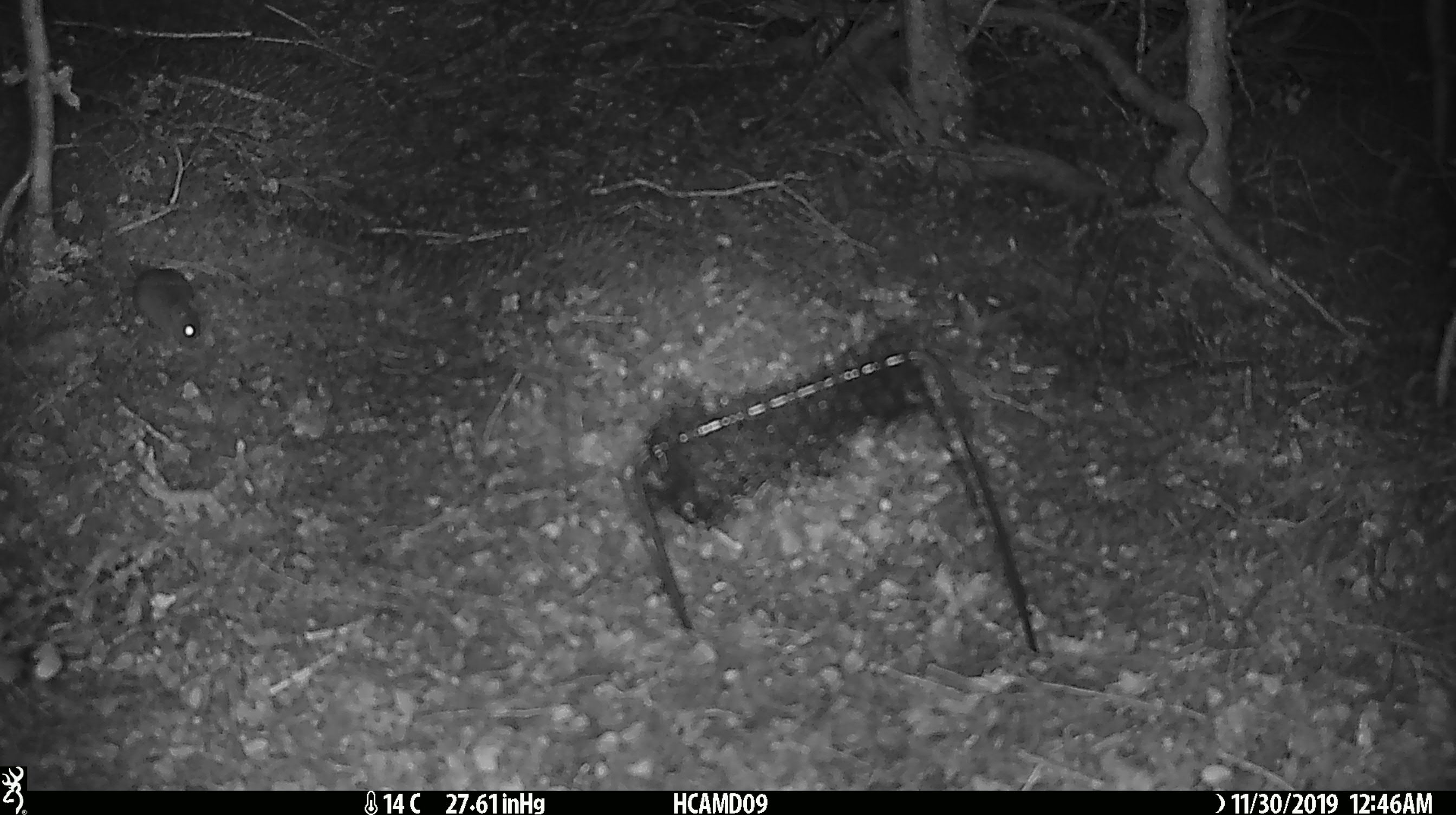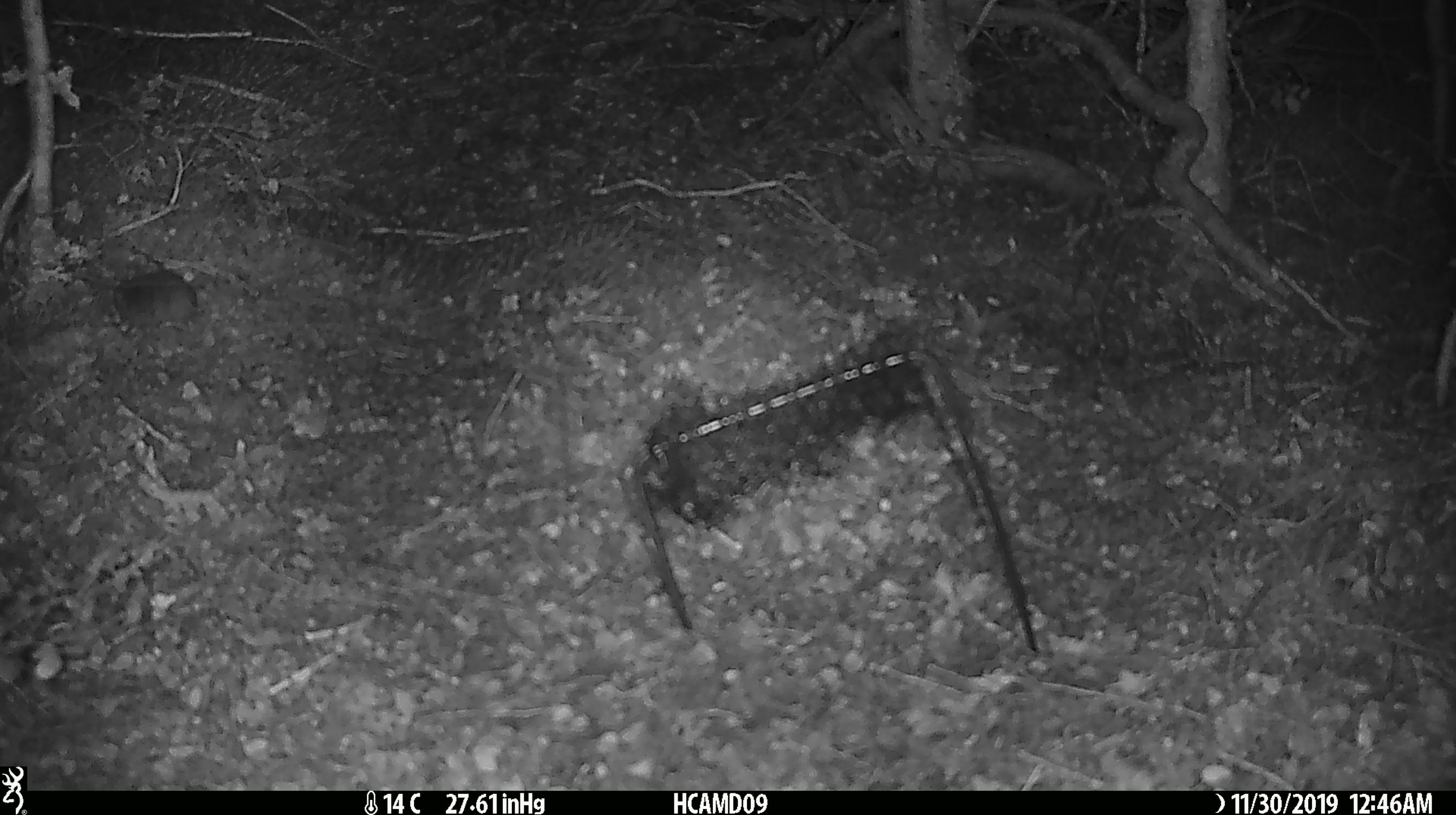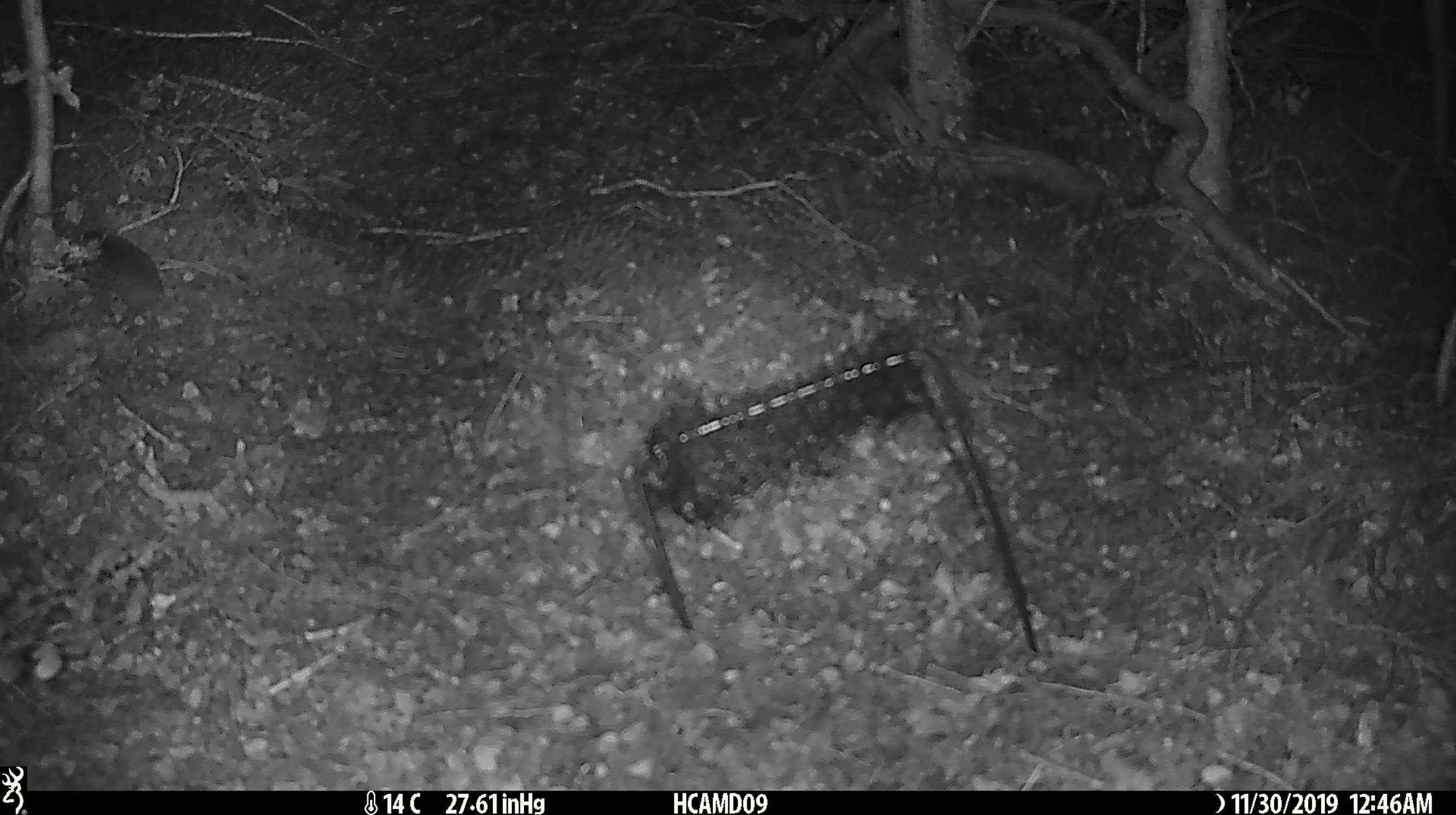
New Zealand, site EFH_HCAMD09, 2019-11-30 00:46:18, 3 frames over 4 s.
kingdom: Animalia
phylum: Chordata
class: Mammalia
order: Rodentia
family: Muridae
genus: Mus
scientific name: Mus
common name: mouse